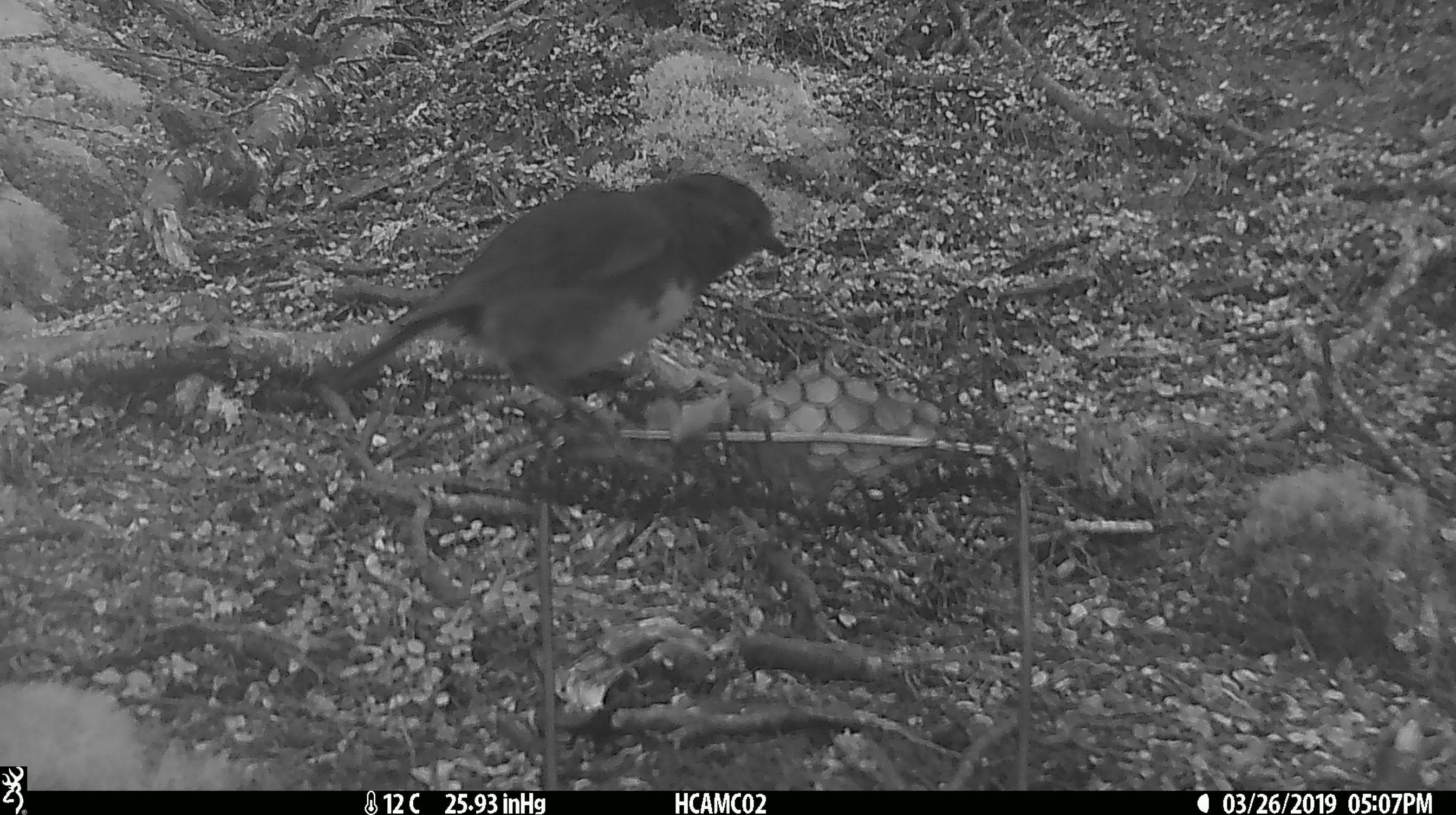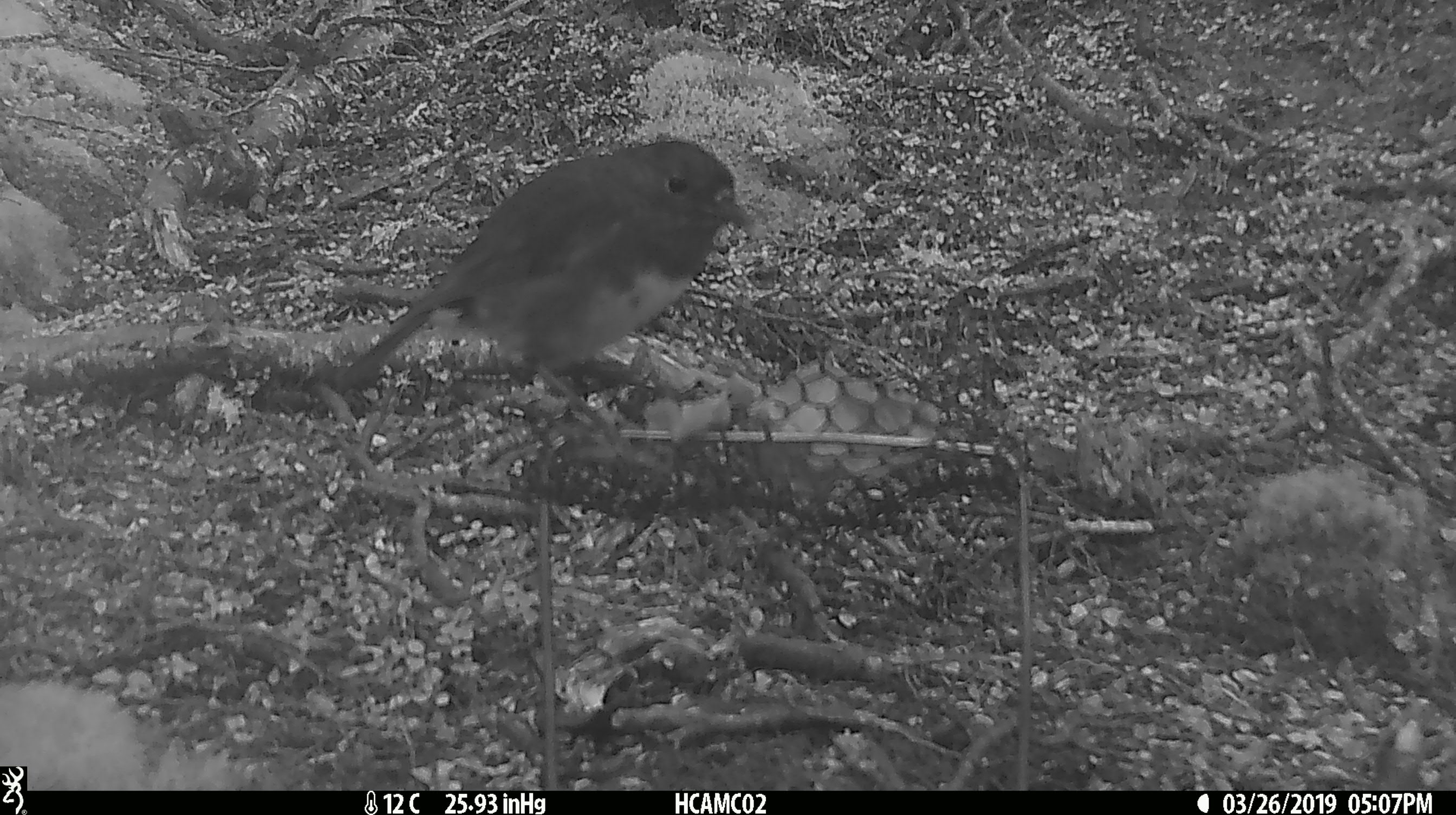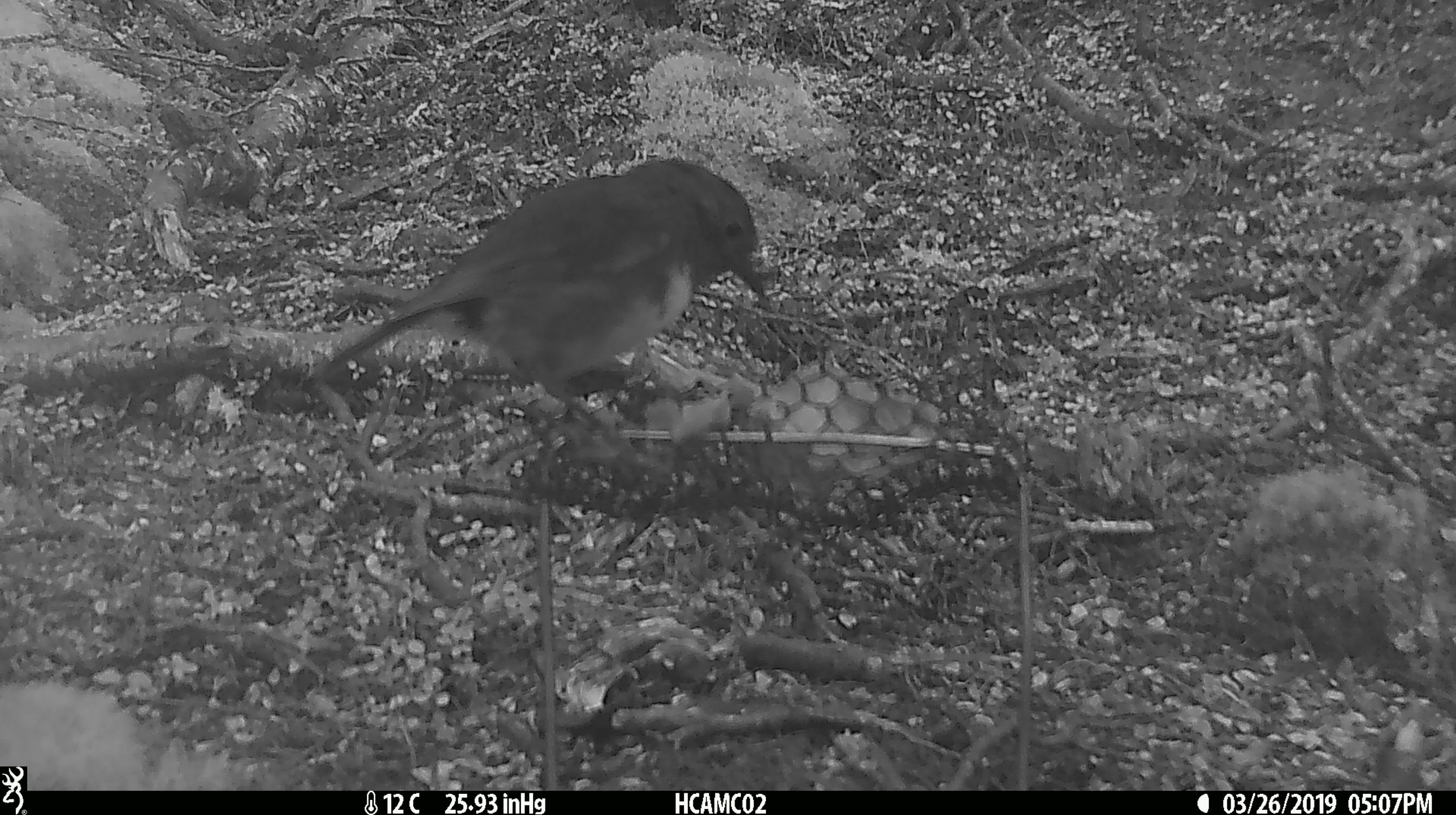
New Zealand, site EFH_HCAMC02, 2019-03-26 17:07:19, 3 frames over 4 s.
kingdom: Animalia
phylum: Chordata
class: Aves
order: Passeriformes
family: Petroicidae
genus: Petroica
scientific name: Petroica australis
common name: new zealand robin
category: robin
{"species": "robin (new zealand robin) (Petroica australis)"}